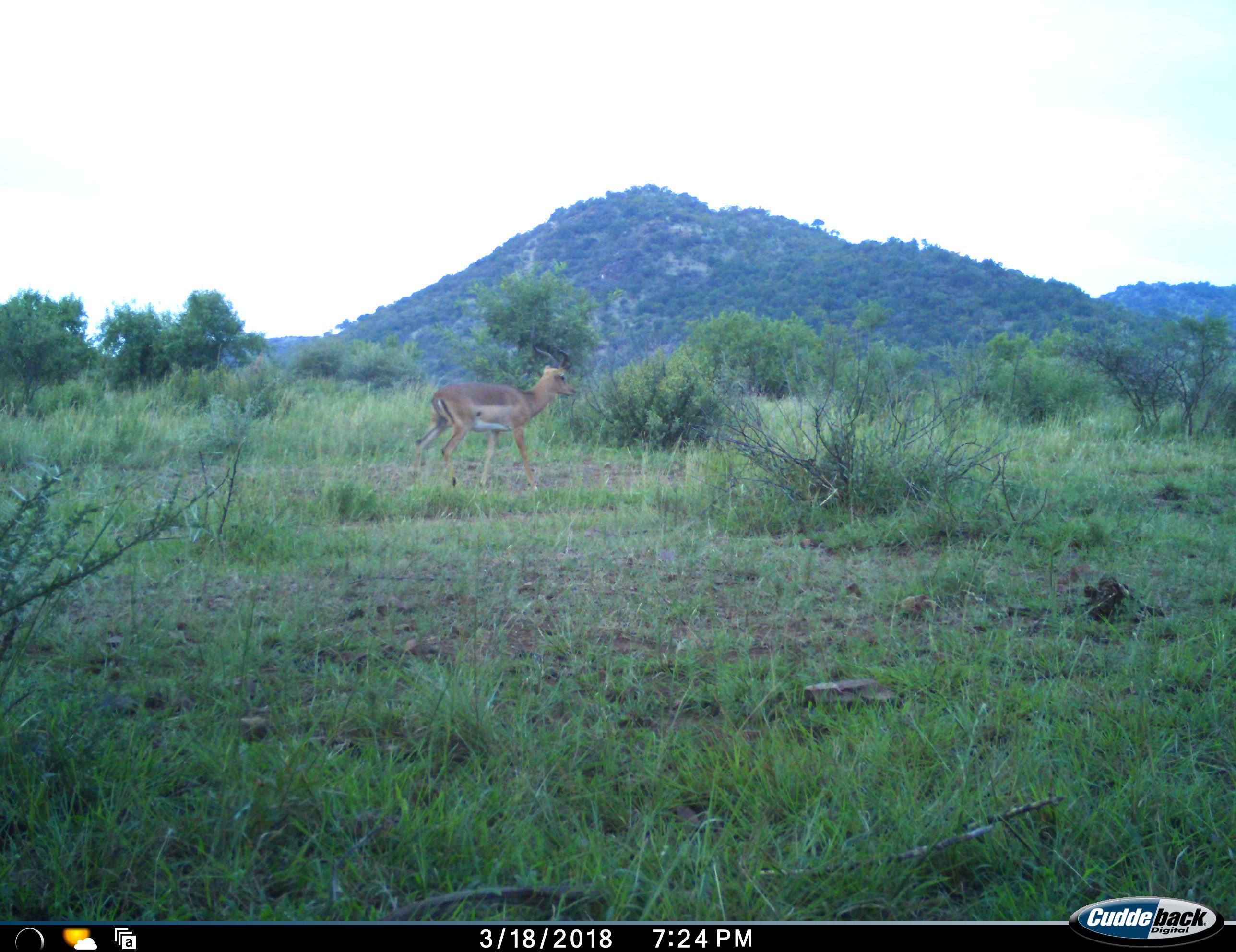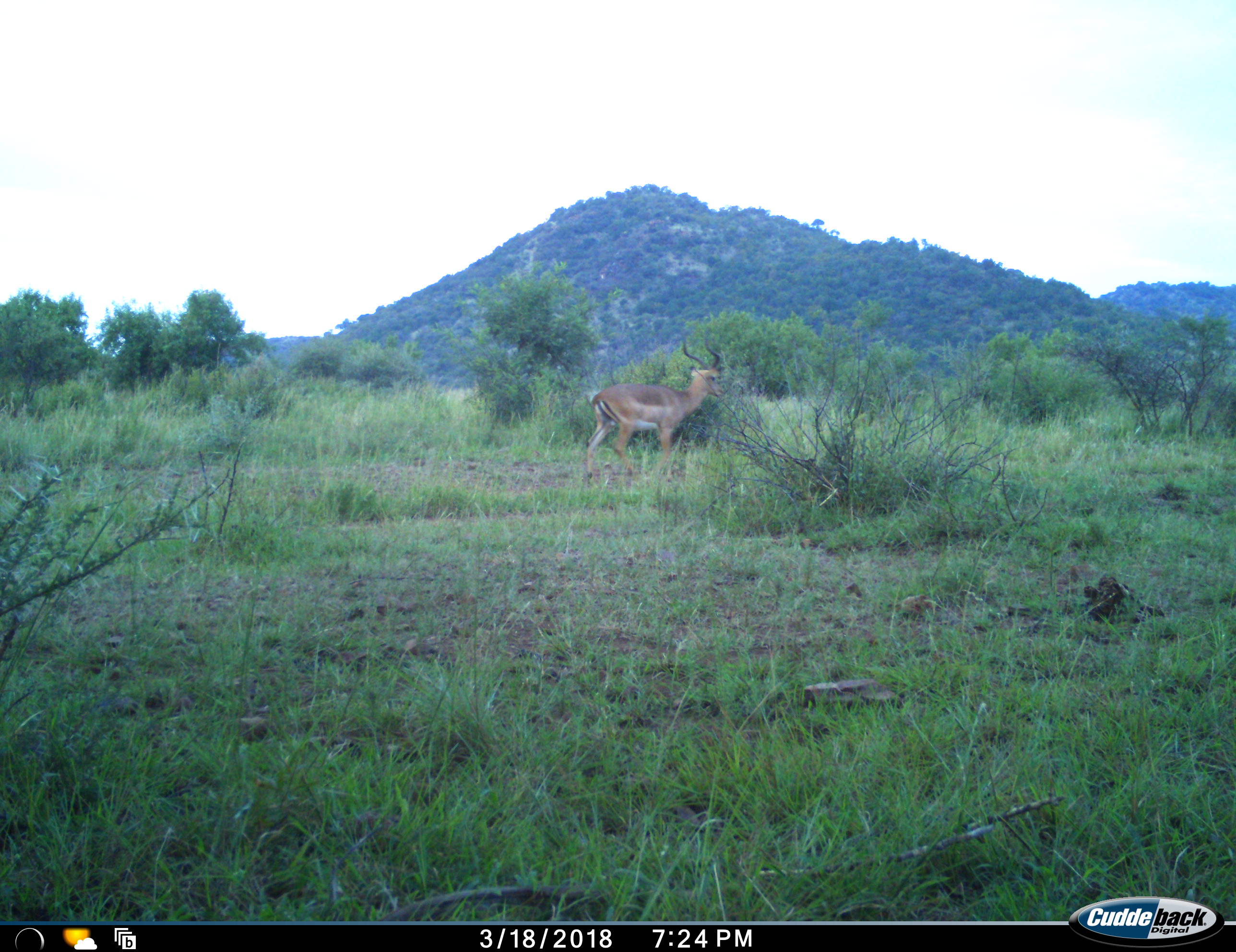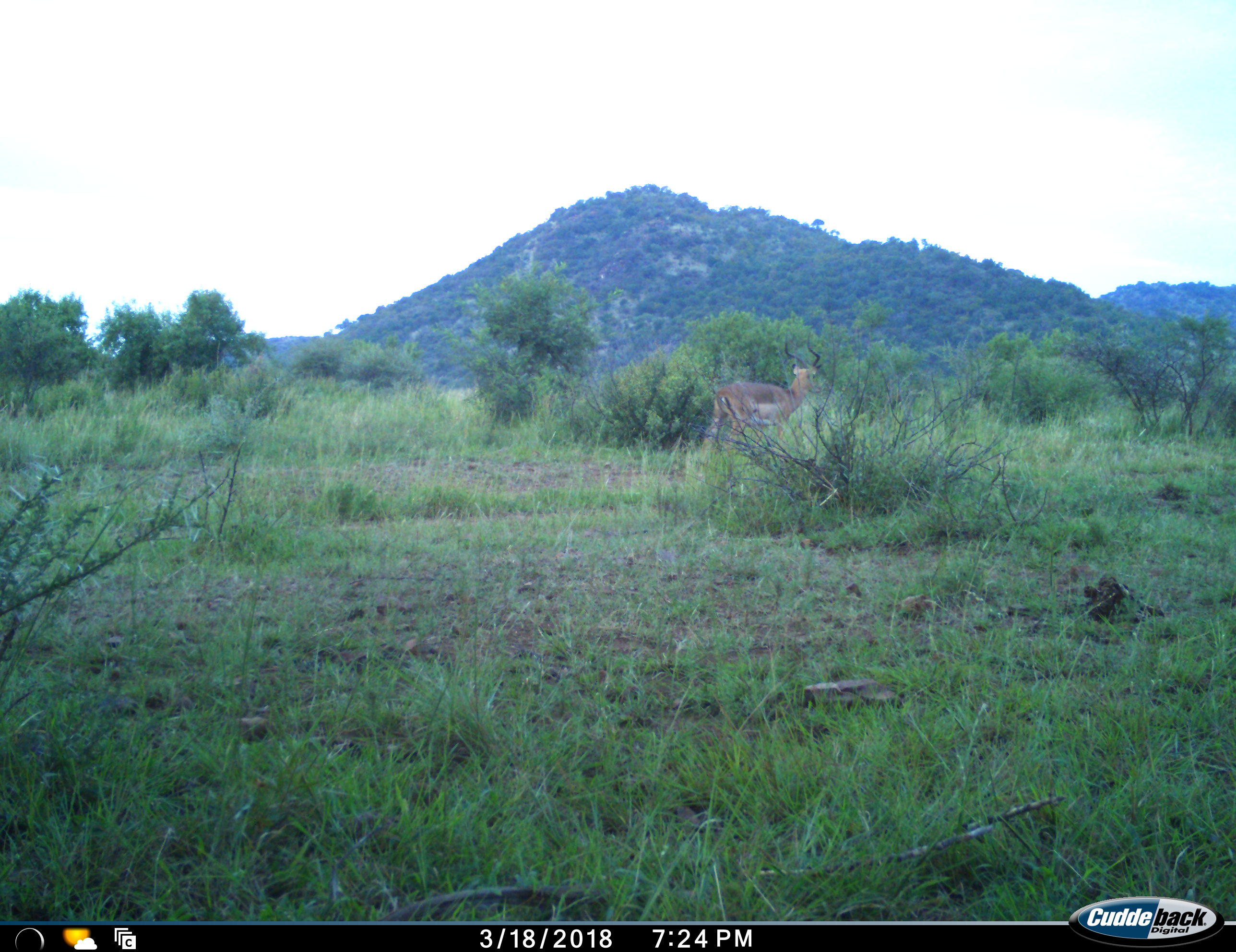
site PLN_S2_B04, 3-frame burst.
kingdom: Animalia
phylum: Chordata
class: Mammalia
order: Artiodactyla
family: Bovidae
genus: Aepyceros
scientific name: Aepyceros melampus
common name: impala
Impala (Aepyceros melampus), count 1. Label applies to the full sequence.